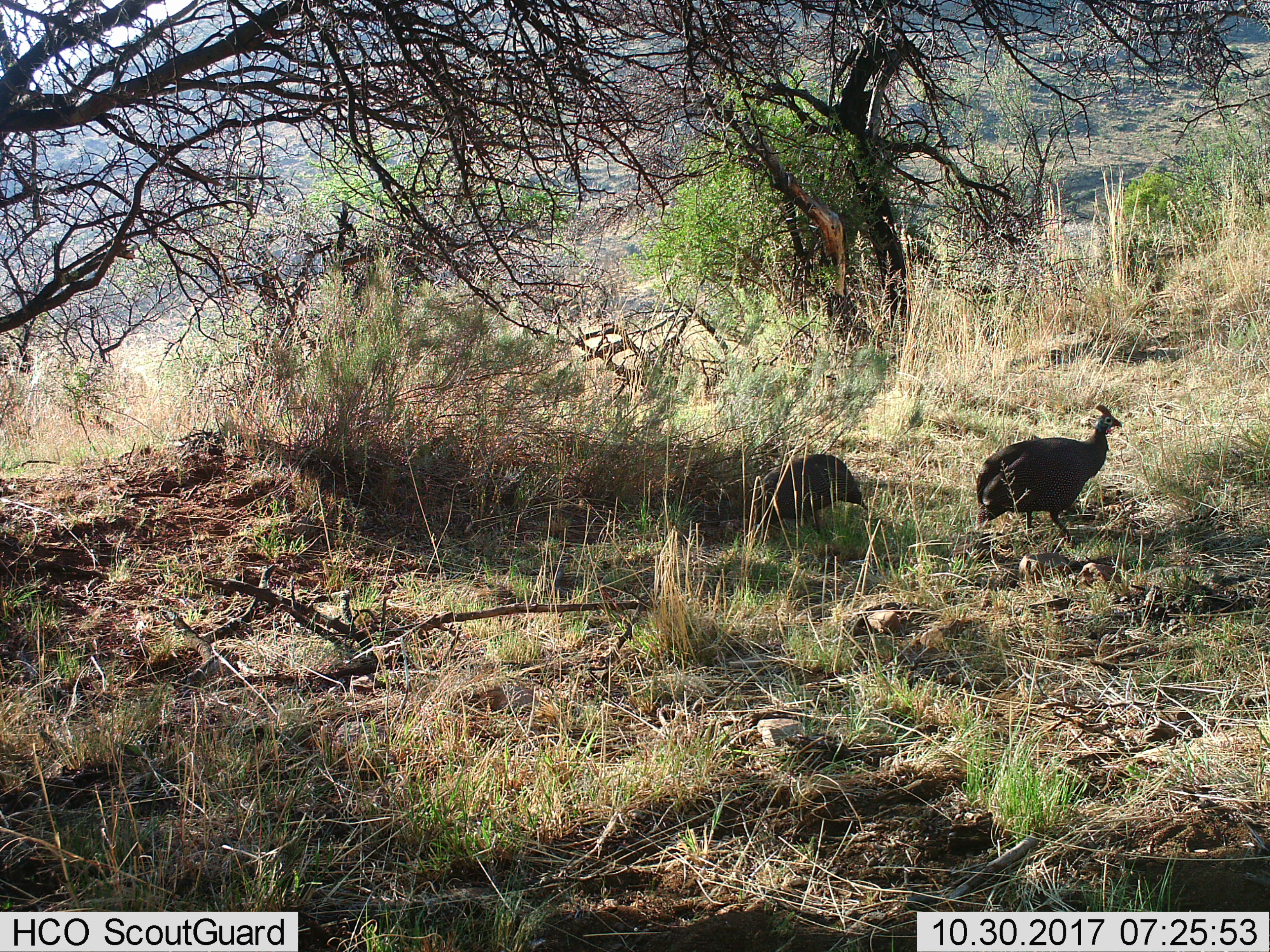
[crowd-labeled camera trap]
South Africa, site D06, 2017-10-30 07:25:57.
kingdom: Animalia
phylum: Chordata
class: Aves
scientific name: Aves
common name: bird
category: birdother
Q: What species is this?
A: Birdother (bird) (Aves).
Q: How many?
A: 2.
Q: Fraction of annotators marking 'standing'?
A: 33%.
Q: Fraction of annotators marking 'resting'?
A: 0%.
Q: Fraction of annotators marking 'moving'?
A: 78%.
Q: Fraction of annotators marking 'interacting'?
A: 11%.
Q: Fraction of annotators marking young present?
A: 0%.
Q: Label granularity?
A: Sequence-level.